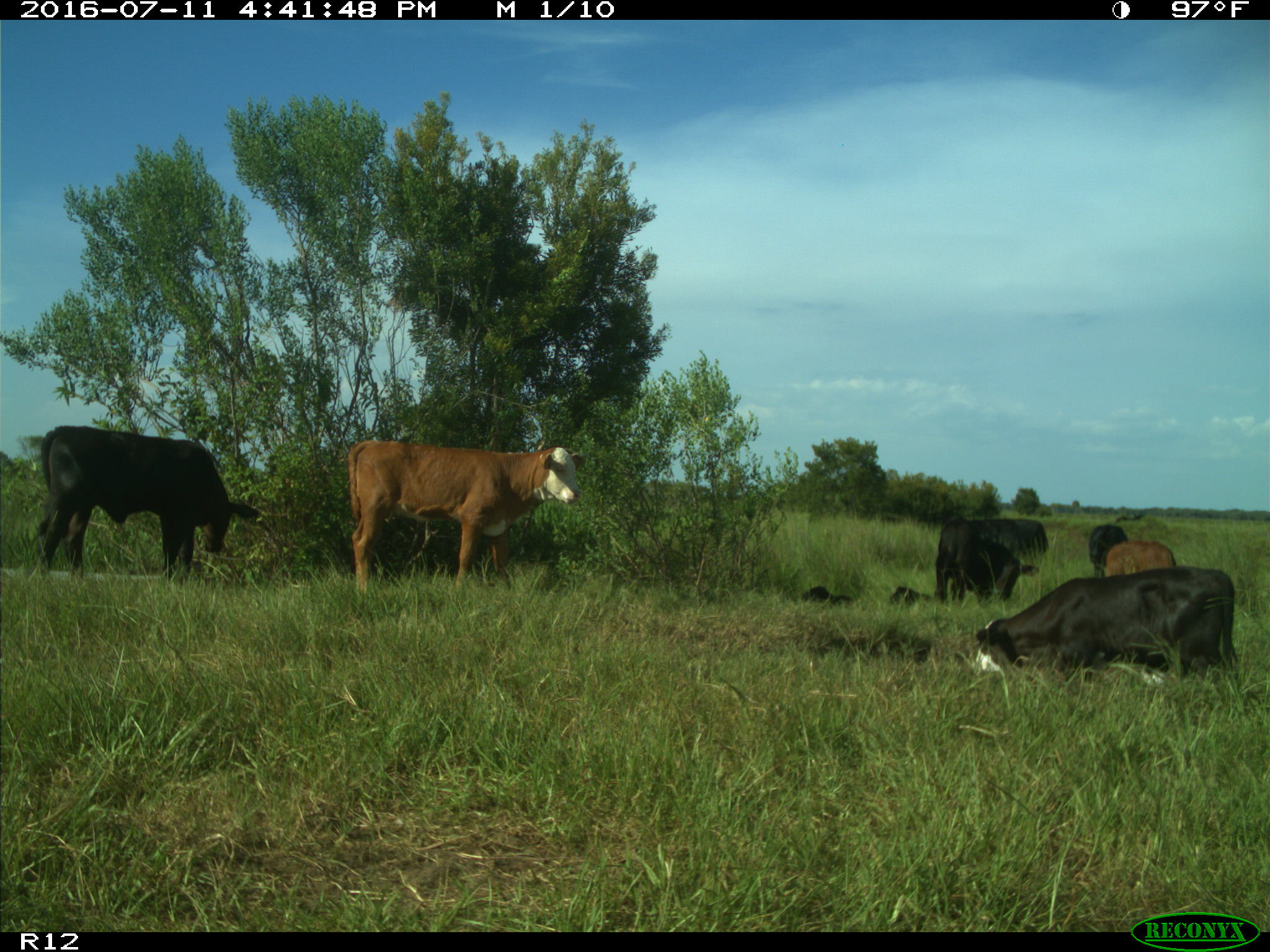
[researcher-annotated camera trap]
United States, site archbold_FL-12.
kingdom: Animalia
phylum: Chordata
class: Mammalia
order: Artiodactyla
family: Bovidae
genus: Bos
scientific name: Bos taurus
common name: domestic cow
Bos taurus (domestic cow).